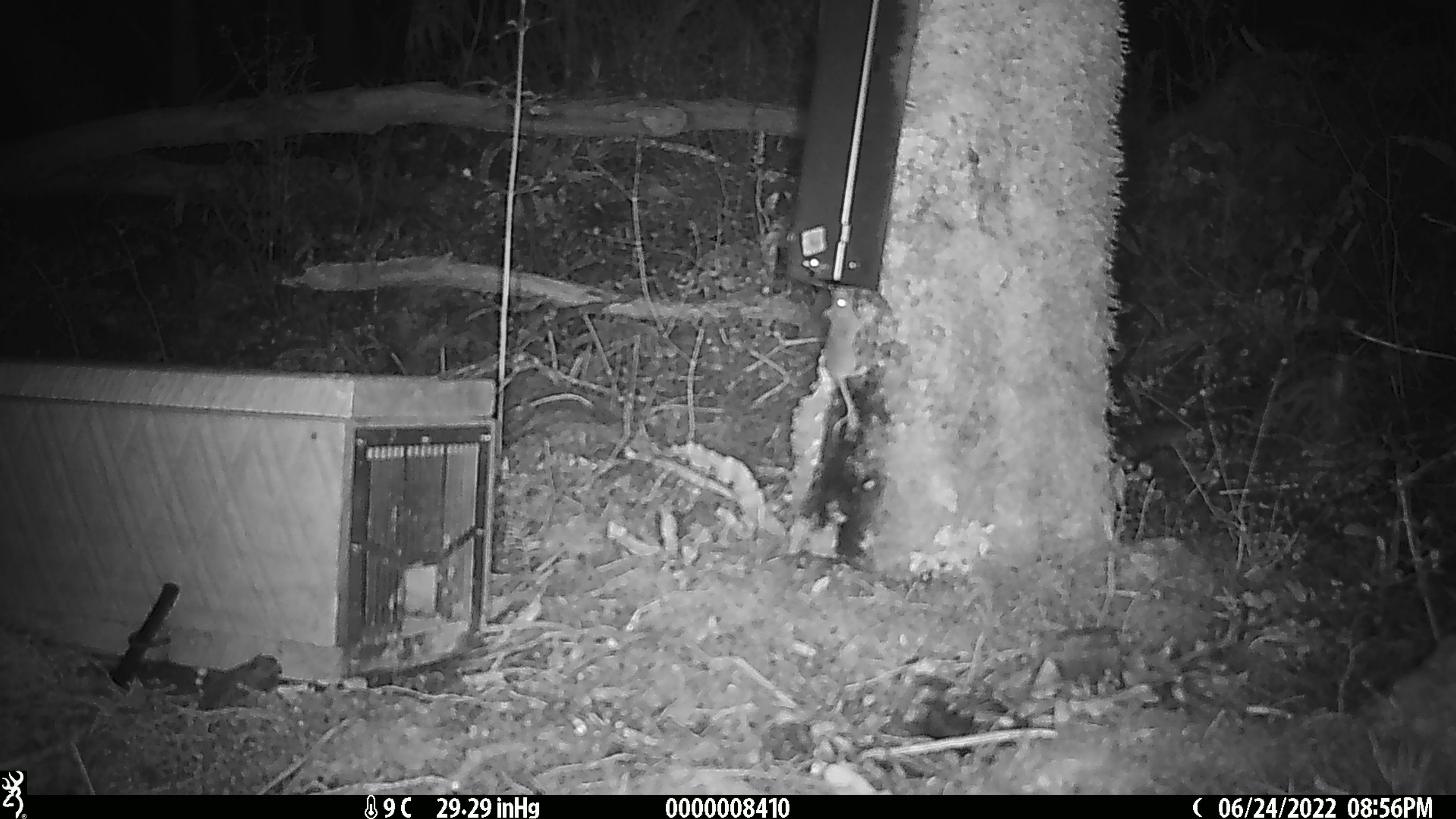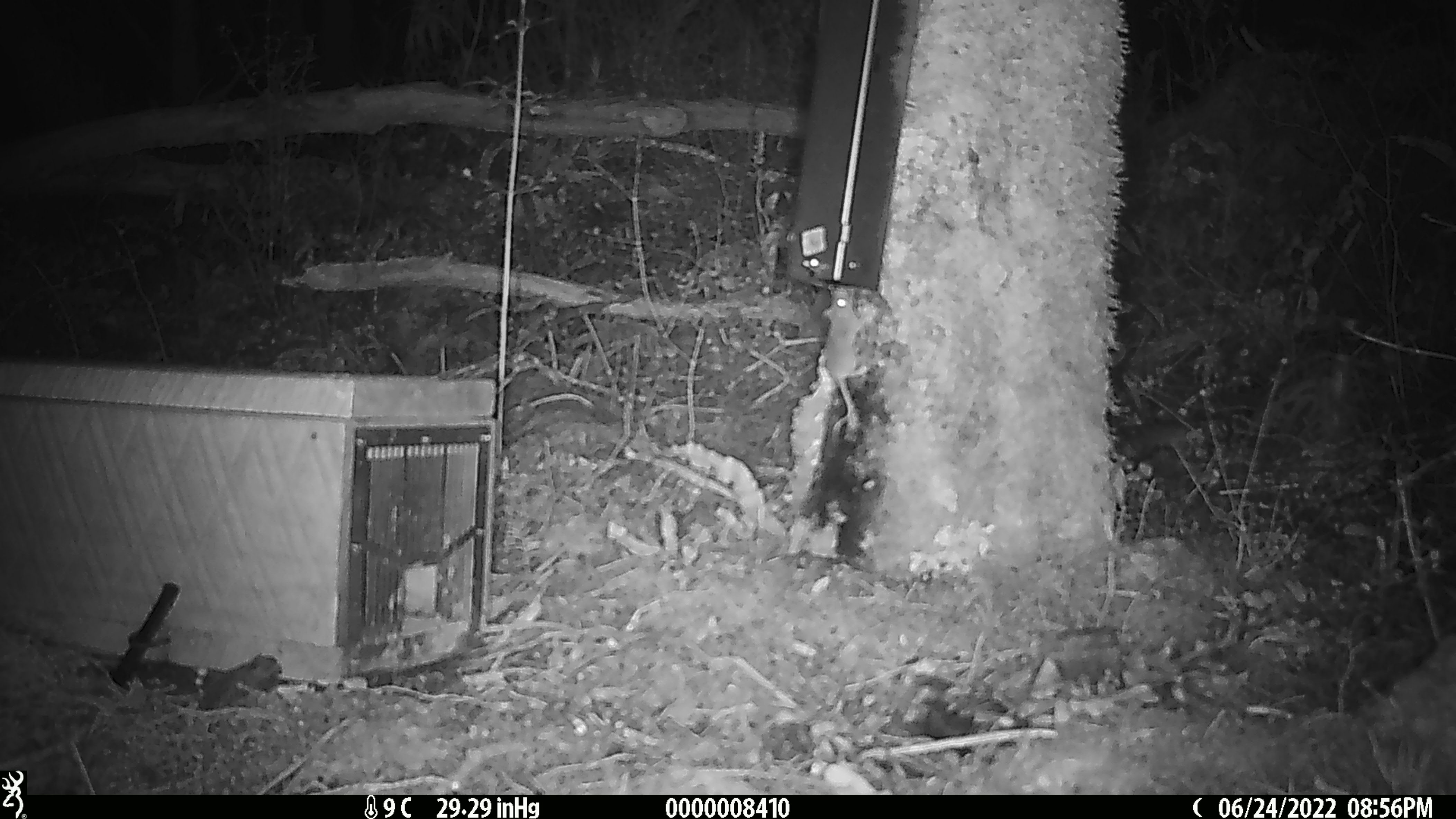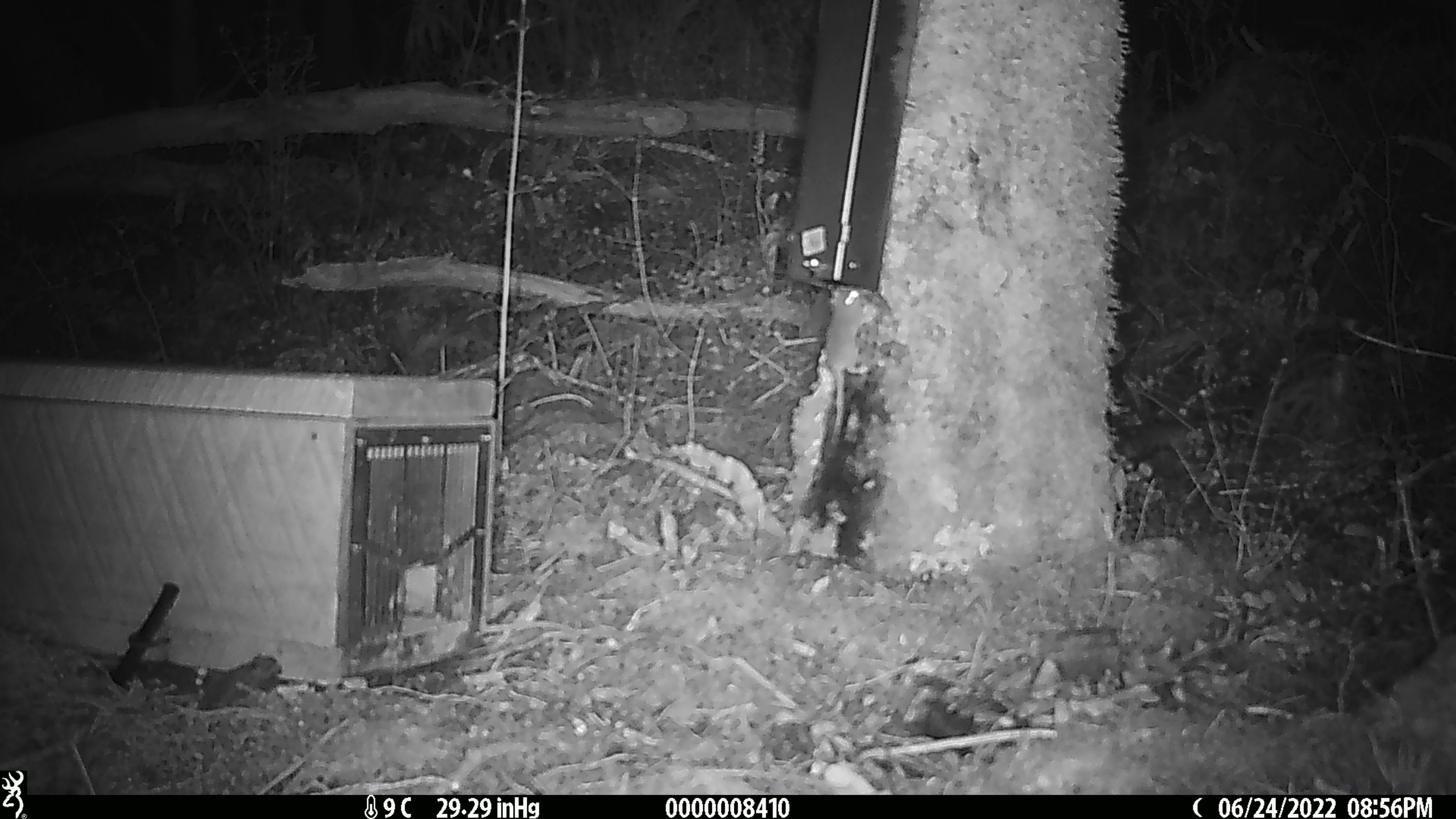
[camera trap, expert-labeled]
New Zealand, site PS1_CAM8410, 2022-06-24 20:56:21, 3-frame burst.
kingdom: Animalia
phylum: Chordata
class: Mammalia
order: Rodentia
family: Muridae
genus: Mus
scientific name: Mus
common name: mouse